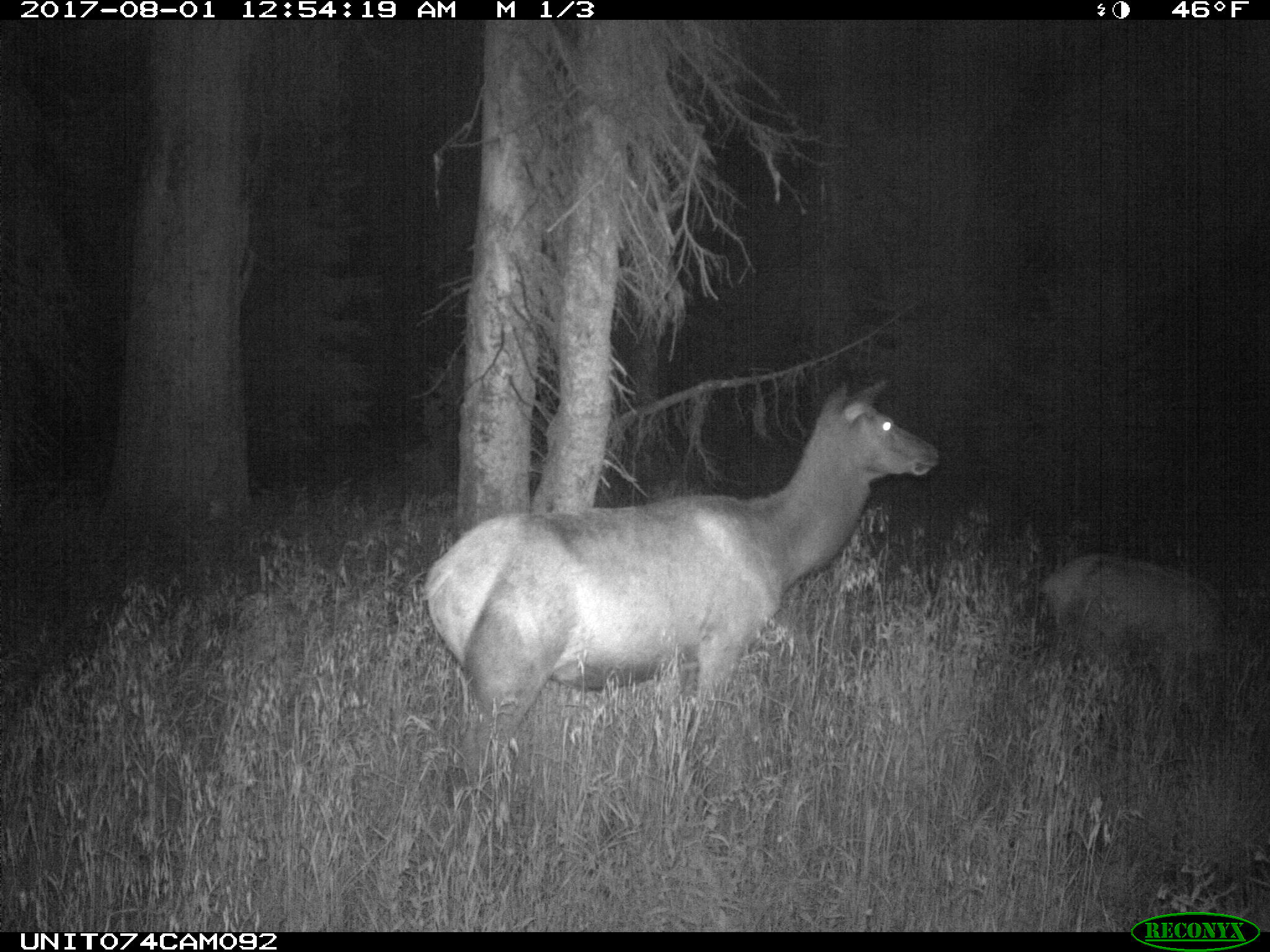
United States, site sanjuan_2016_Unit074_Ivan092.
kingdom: Animalia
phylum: Chordata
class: Mammalia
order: Artiodactyla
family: Cervidae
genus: Cervus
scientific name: Cervus elaphus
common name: red deer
Cervus elaphus (red deer).